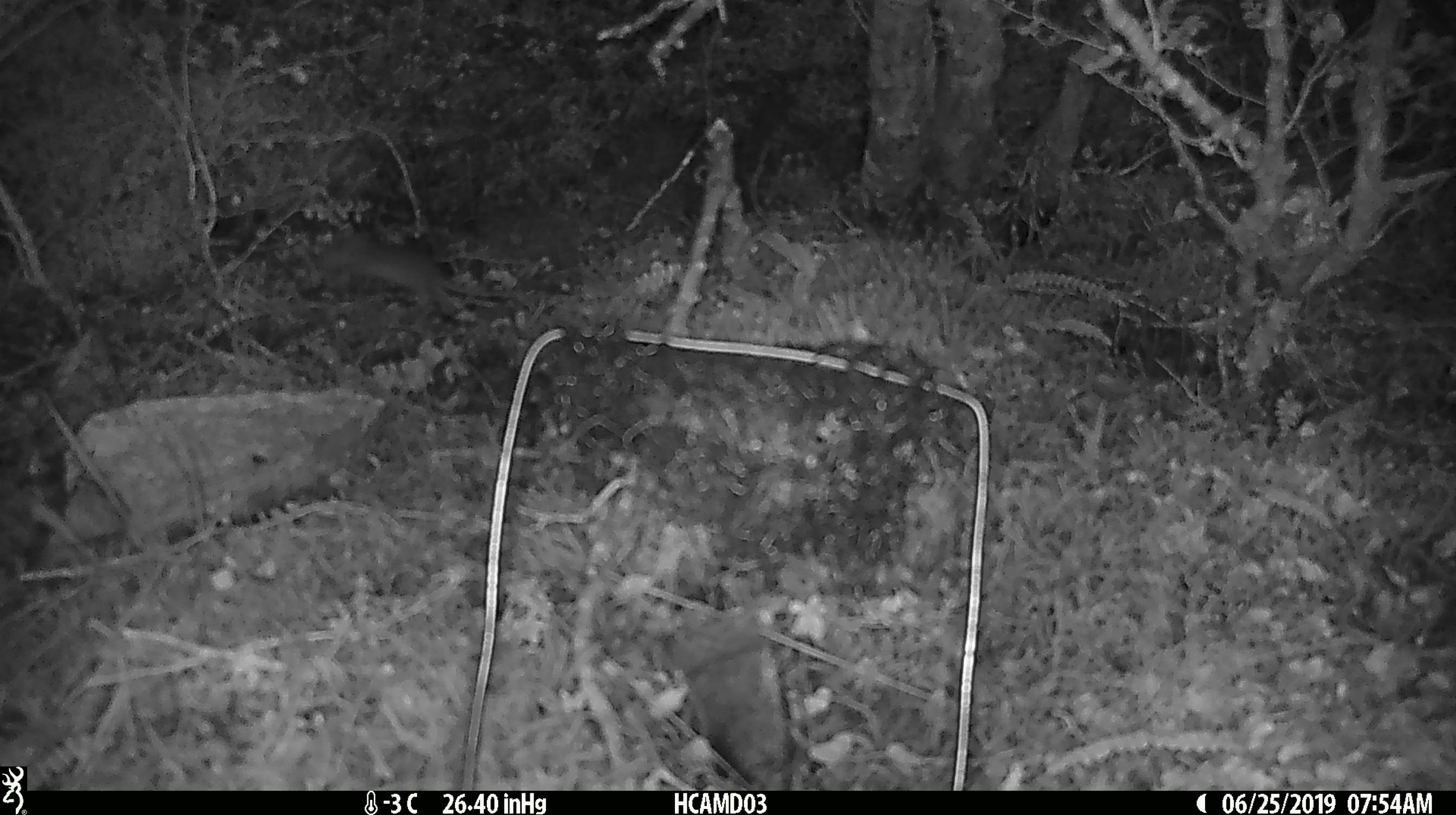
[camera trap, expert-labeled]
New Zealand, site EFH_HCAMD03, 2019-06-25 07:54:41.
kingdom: Animalia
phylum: Chordata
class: Mammalia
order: Rodentia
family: Muridae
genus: Mus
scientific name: Mus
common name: mouse